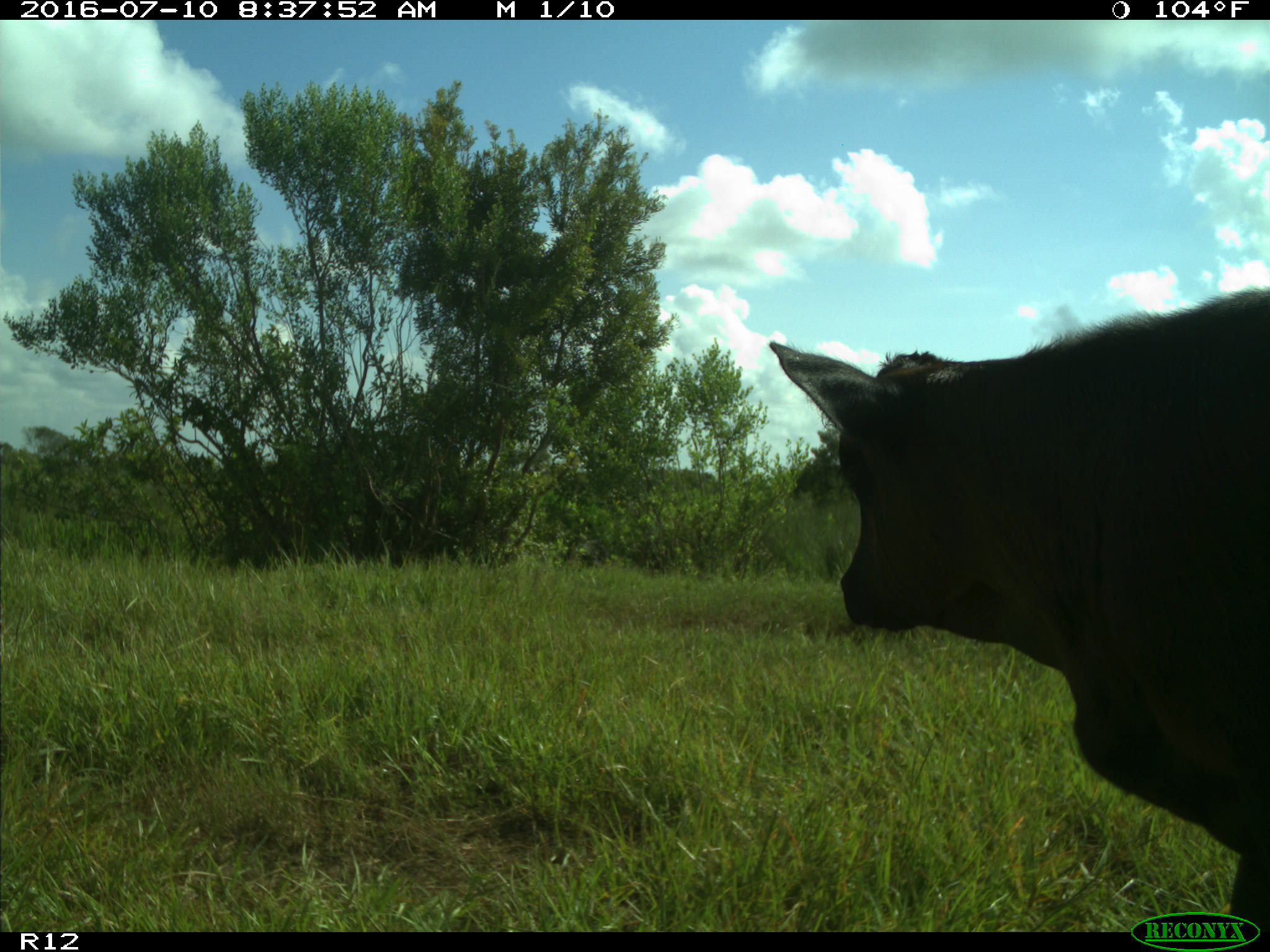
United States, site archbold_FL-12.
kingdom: Animalia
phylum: Chordata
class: Mammalia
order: Artiodactyla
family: Bovidae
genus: Bos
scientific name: Bos taurus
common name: domestic cow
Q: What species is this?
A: Bos taurus (domestic cow).